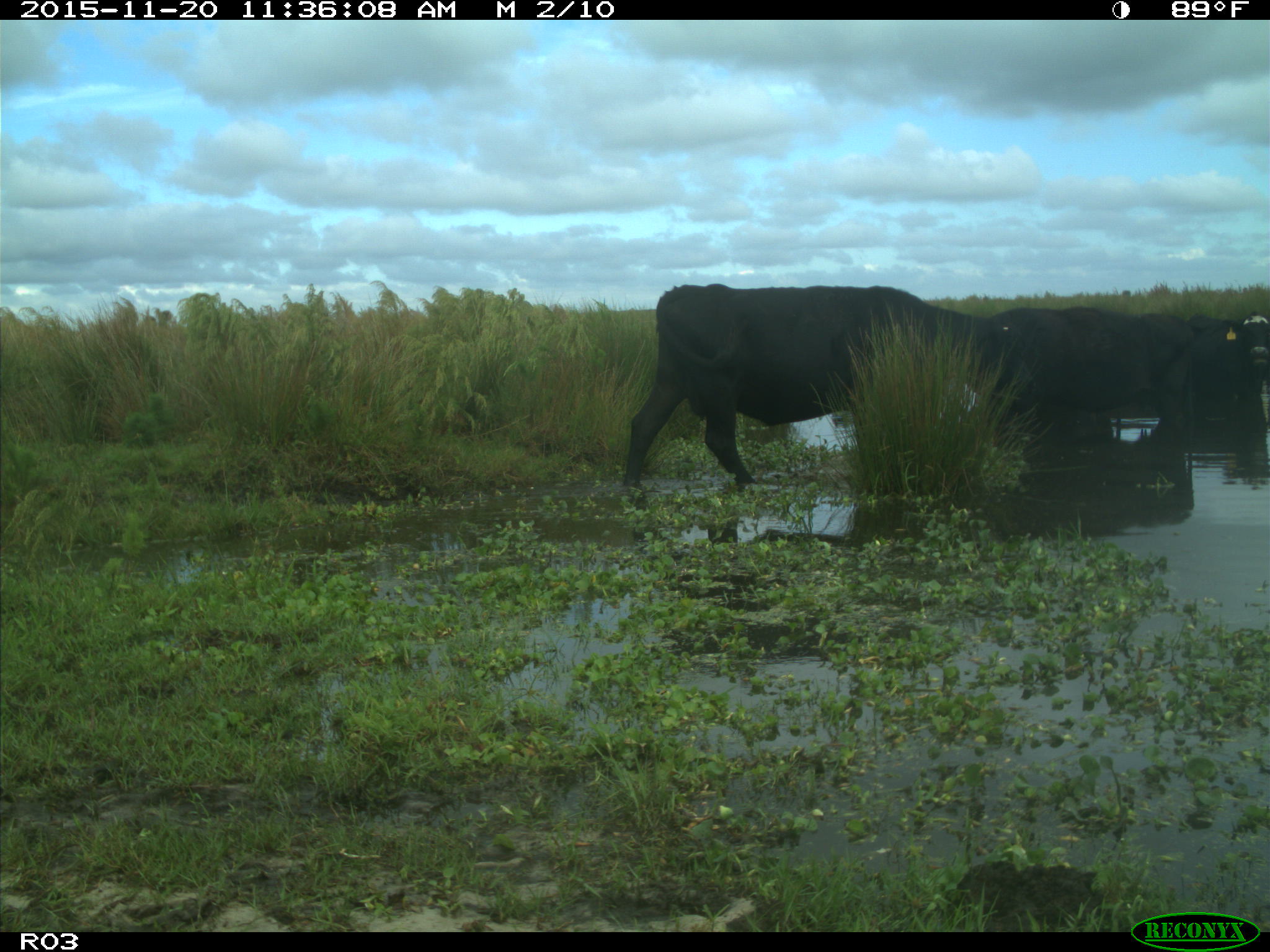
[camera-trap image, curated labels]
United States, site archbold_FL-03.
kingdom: Animalia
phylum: Chordata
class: Mammalia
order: Artiodactyla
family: Bovidae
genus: Bos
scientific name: Bos taurus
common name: domestic cow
Bos taurus (domestic cow).